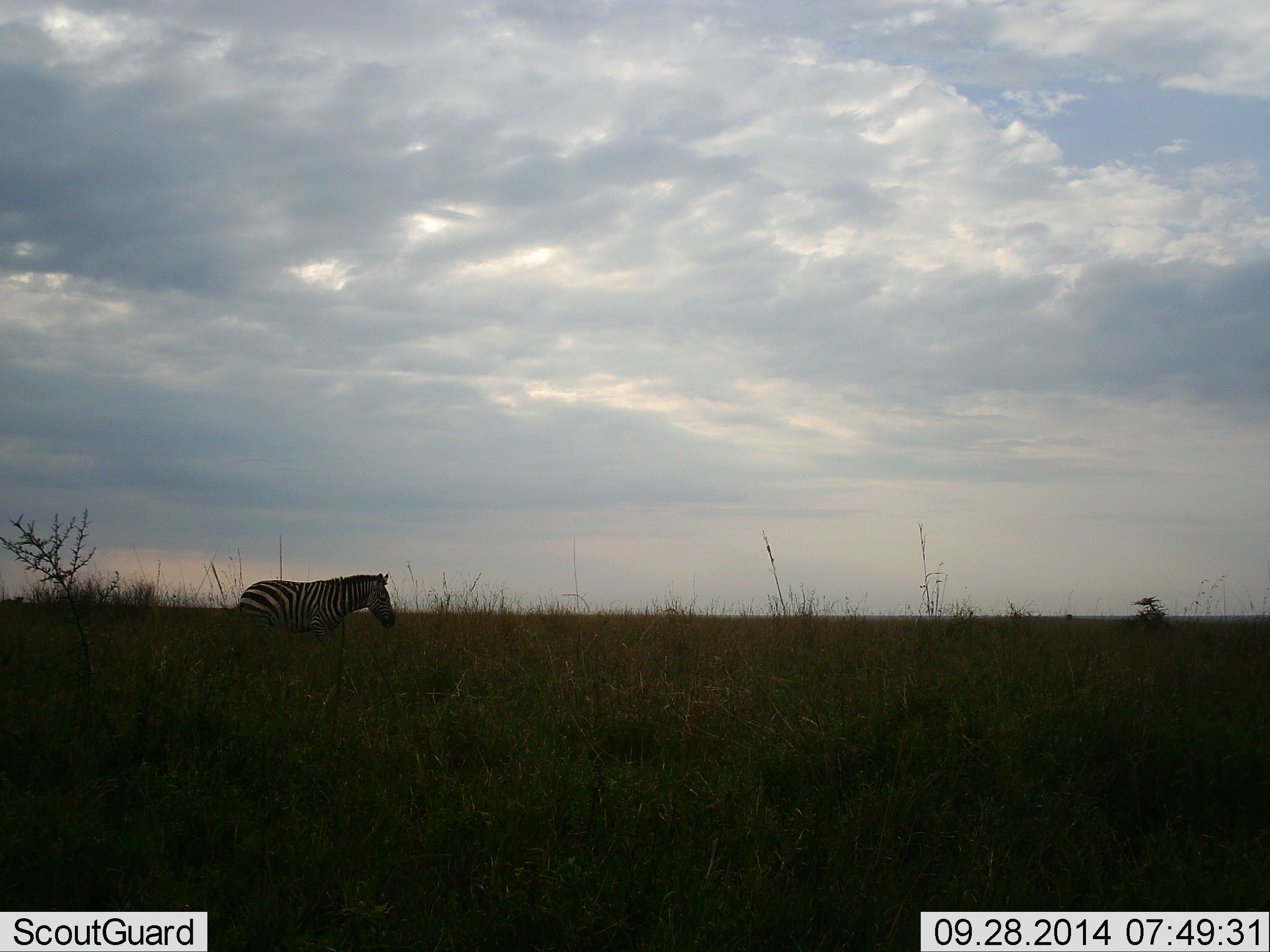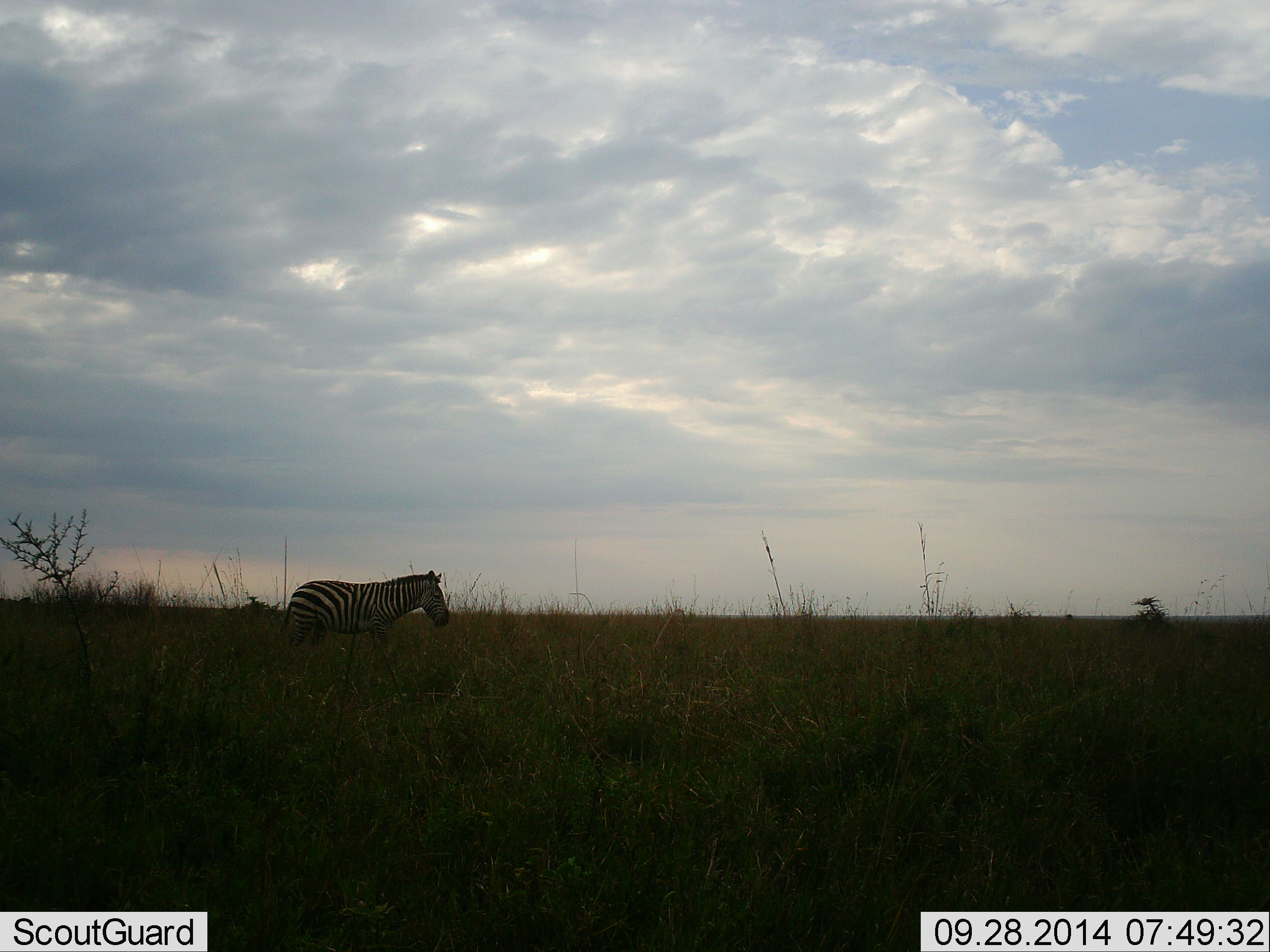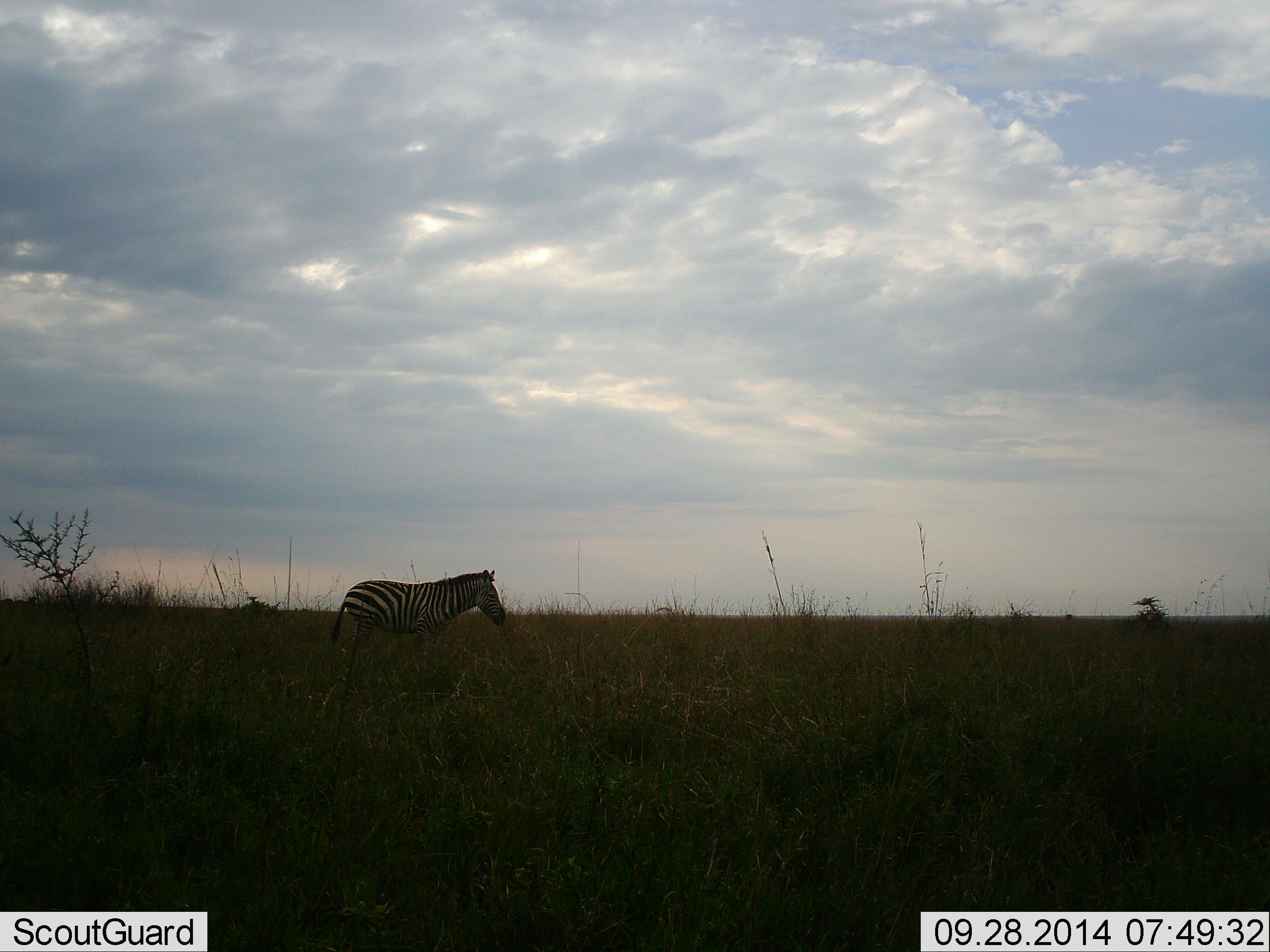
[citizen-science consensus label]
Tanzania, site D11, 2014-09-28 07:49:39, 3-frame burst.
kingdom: Animalia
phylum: Chordata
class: Mammalia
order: Perissodactyla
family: Equidae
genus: Equus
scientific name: Equus quagga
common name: plains zebra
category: zebra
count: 1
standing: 0%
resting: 0%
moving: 90%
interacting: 0%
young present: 0%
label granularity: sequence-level